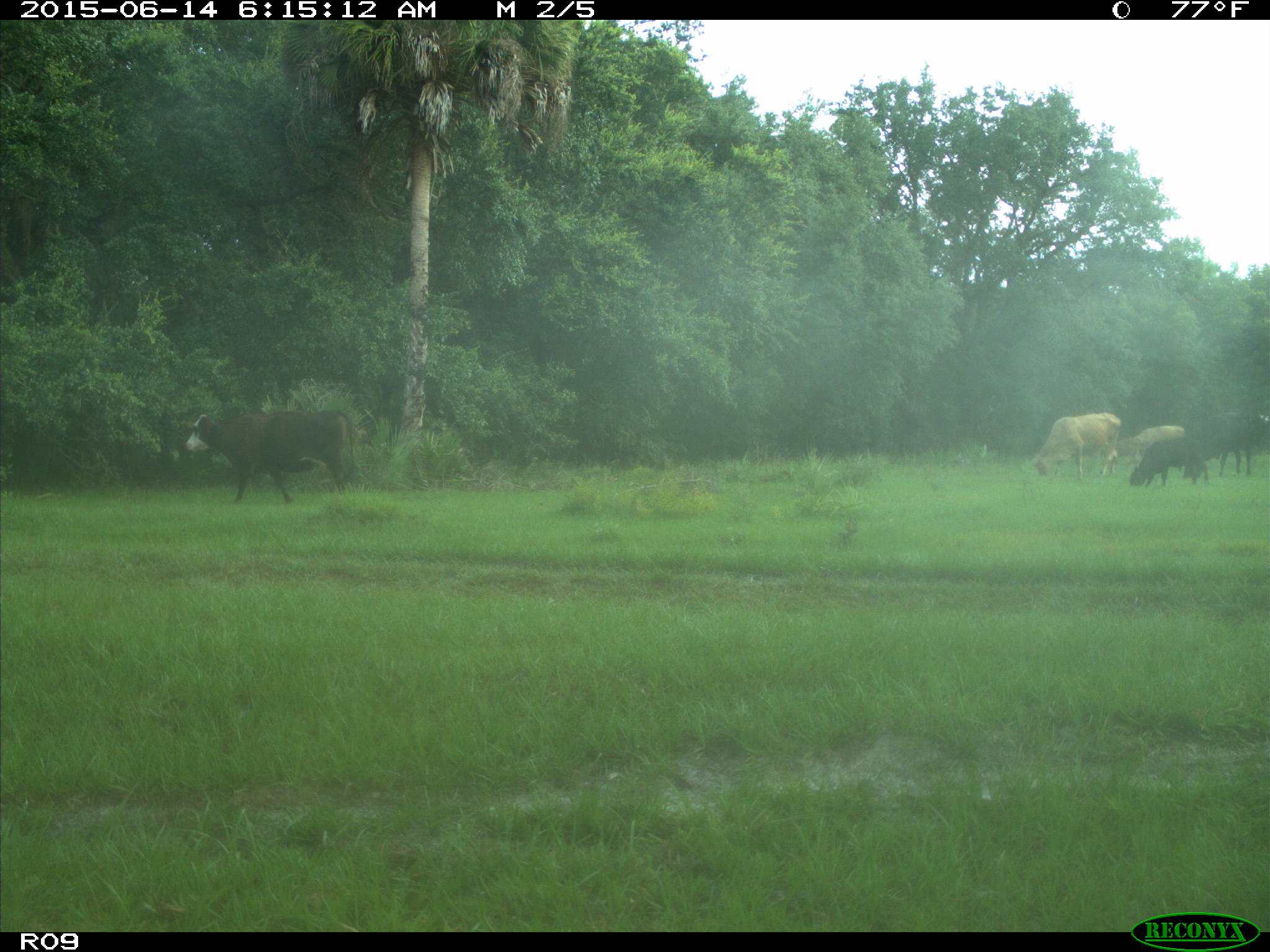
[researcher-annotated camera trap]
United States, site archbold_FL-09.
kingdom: Animalia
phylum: Chordata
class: Mammalia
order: Artiodactyla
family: Bovidae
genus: Bos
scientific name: Bos taurus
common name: domestic cow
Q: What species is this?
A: Bos taurus (domestic cow).